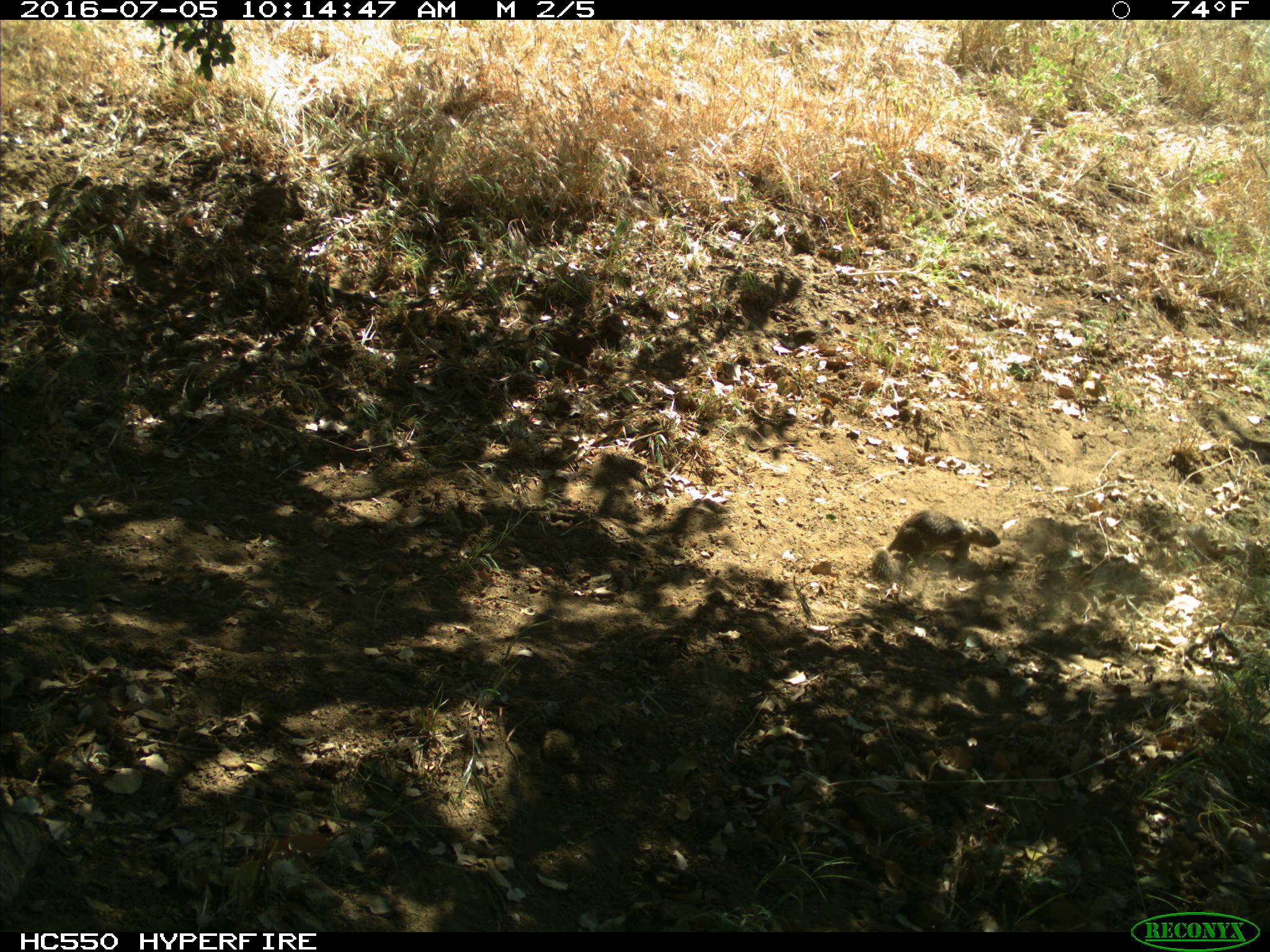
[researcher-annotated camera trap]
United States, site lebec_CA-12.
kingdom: Animalia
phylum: Chordata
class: Mammalia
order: Rodentia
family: Sciuridae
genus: Otospermophilus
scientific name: Otospermophilus beecheyi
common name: california ground squirrel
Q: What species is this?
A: Otospermophilus beecheyi (california ground squirrel).